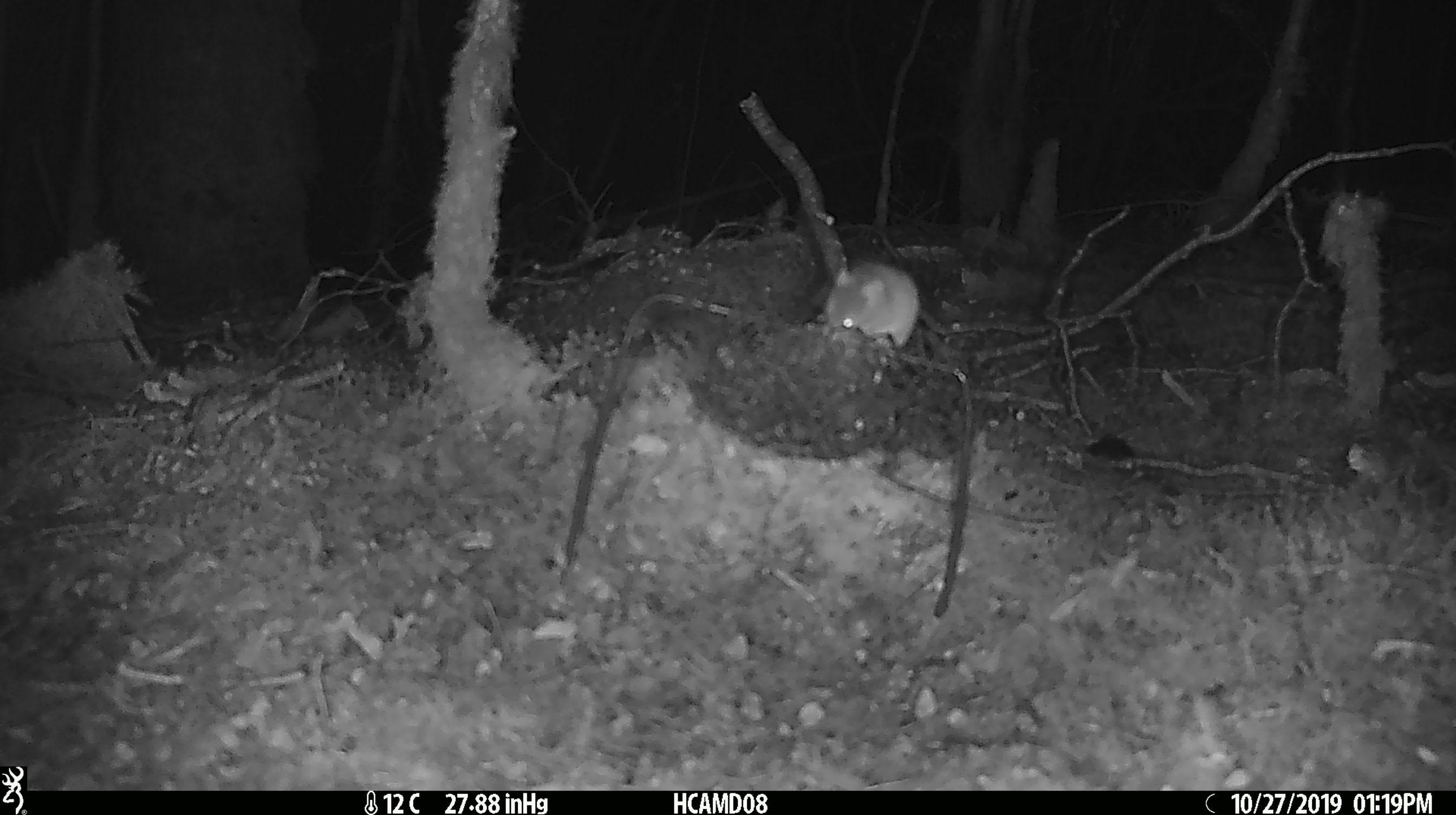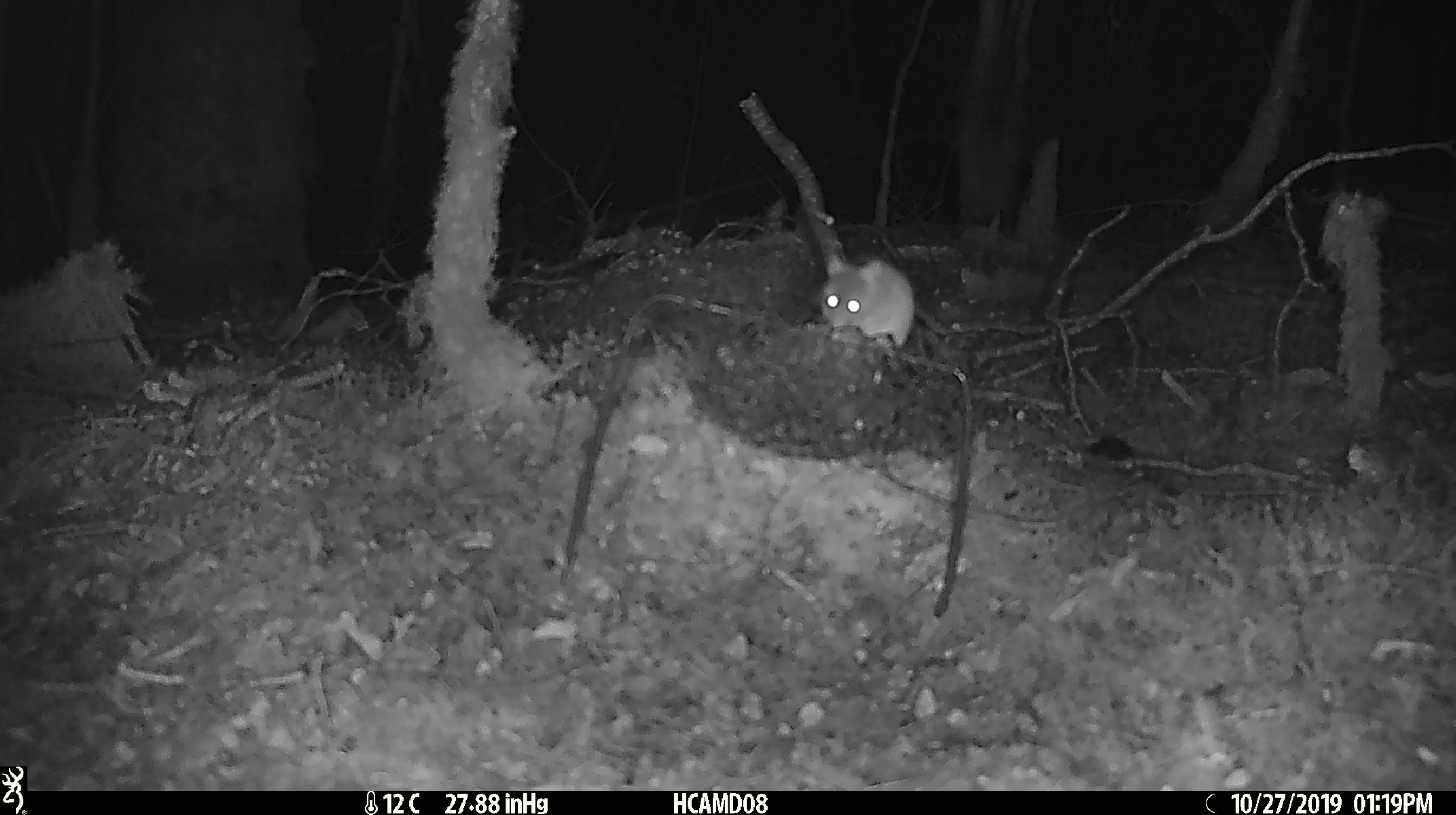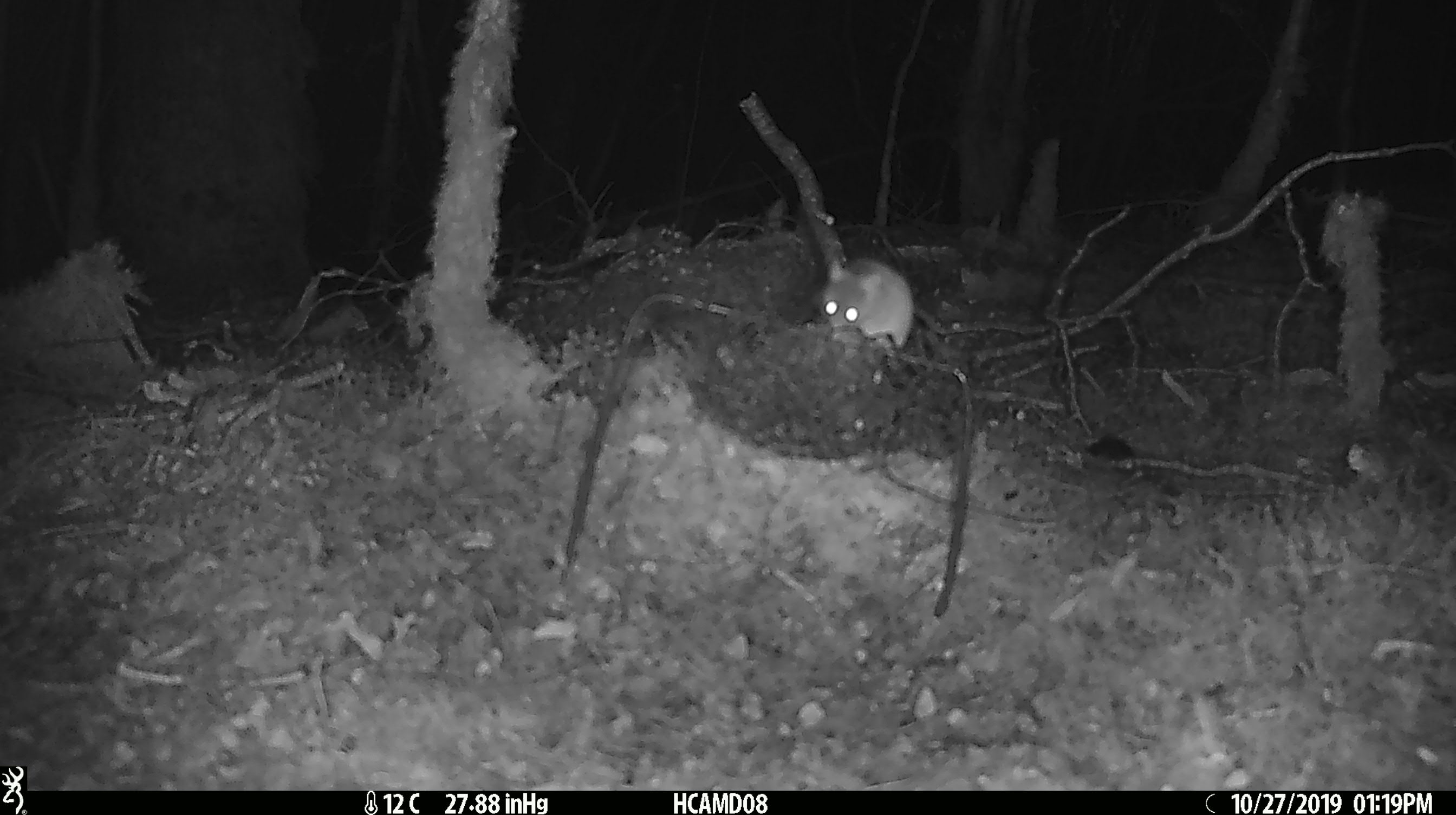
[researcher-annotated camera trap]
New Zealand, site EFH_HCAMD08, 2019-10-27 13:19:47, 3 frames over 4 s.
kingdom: Animalia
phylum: Chordata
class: Mammalia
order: Rodentia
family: Muridae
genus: Mus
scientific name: Mus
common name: mouse